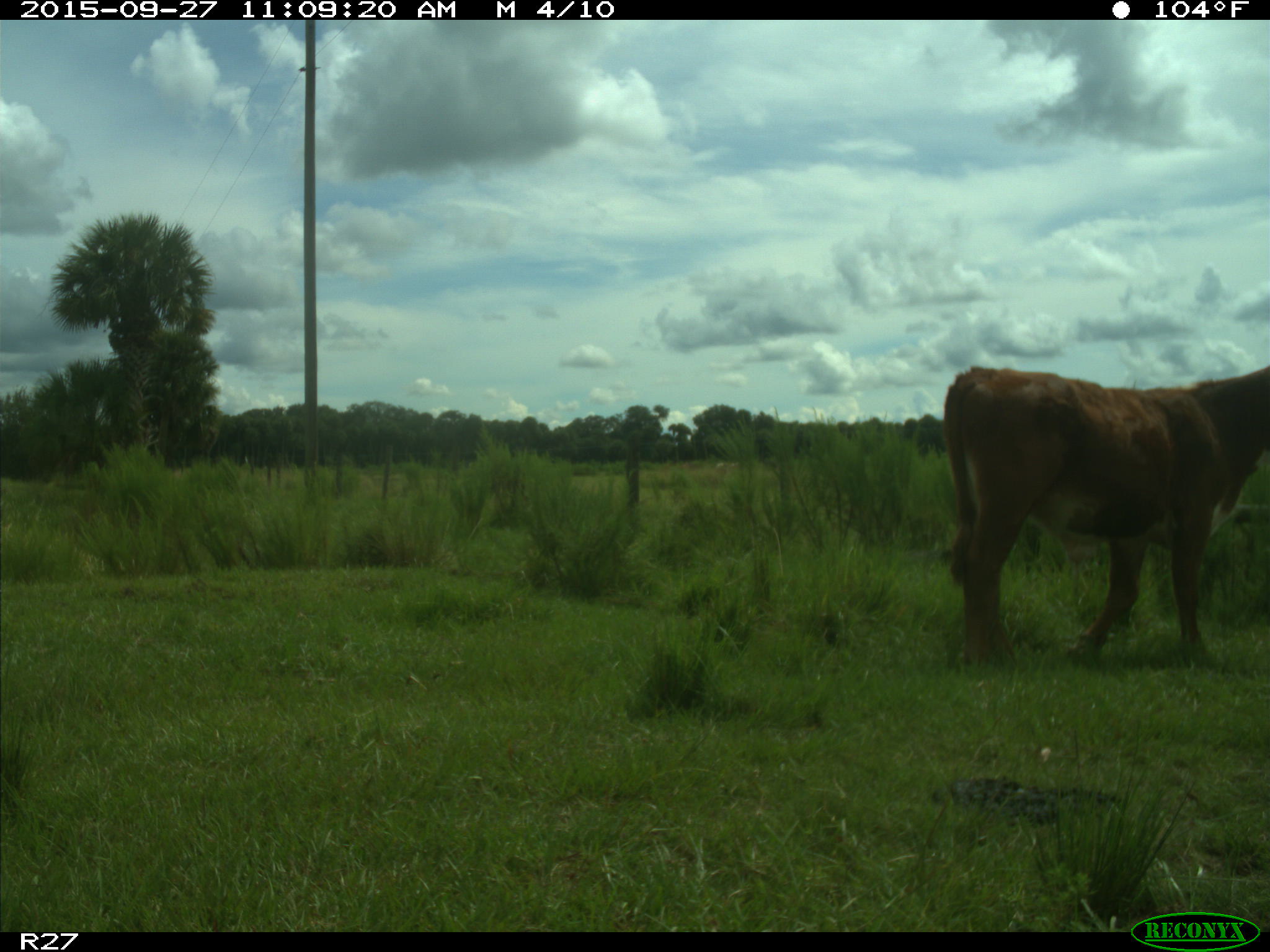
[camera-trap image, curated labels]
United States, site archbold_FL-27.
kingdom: Animalia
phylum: Chordata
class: Mammalia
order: Artiodactyla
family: Bovidae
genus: Bos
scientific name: Bos taurus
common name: domestic cow